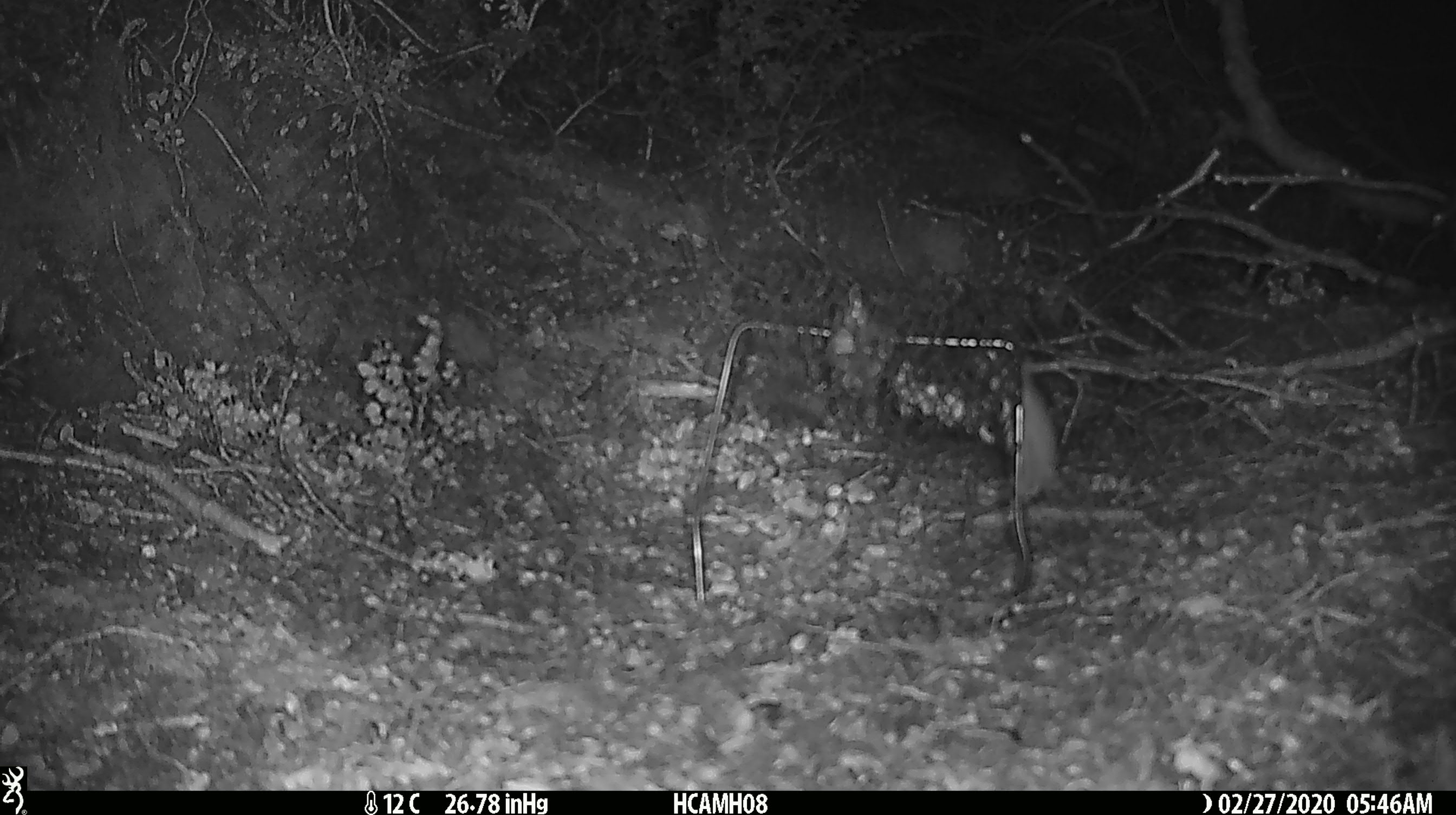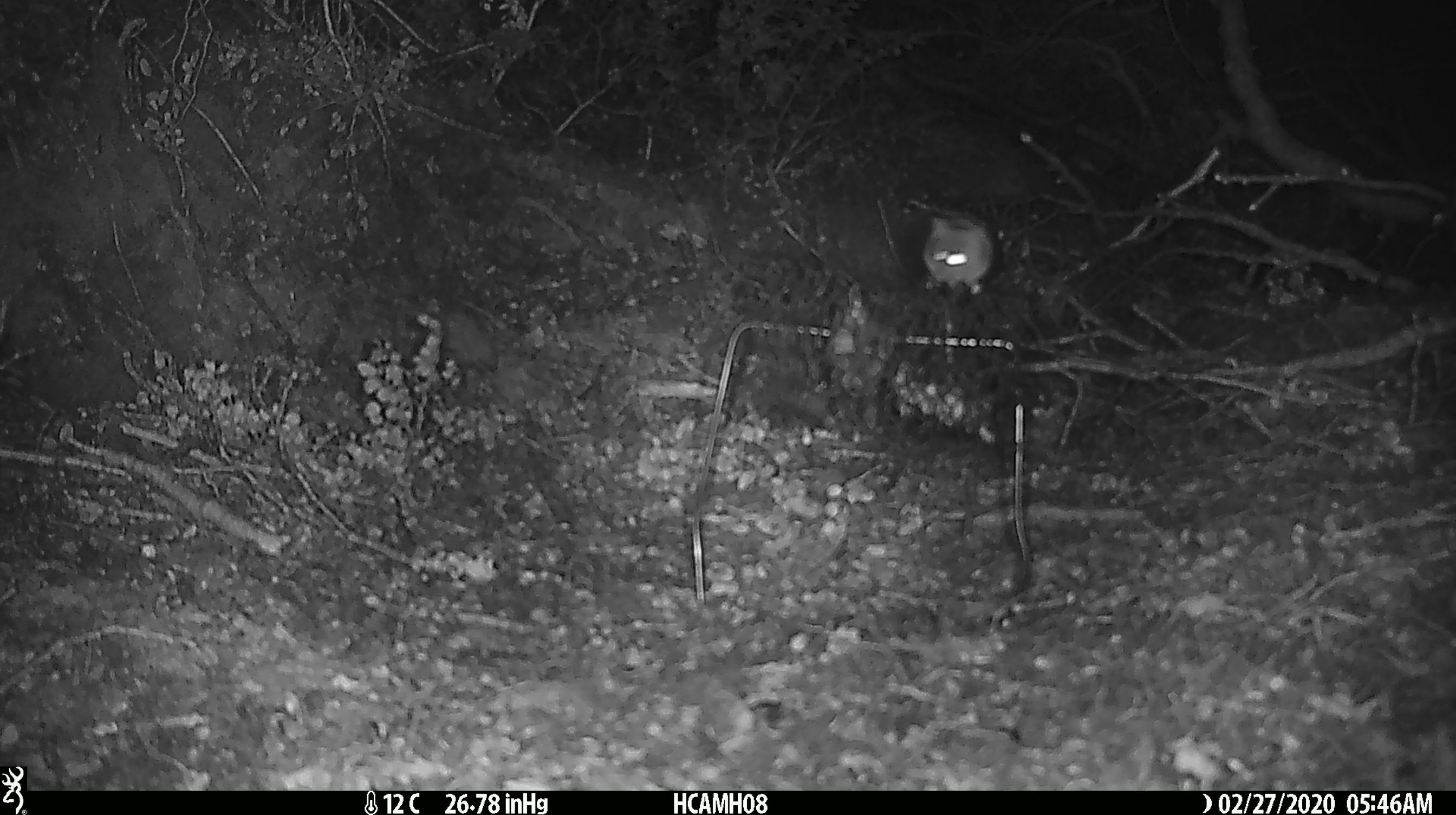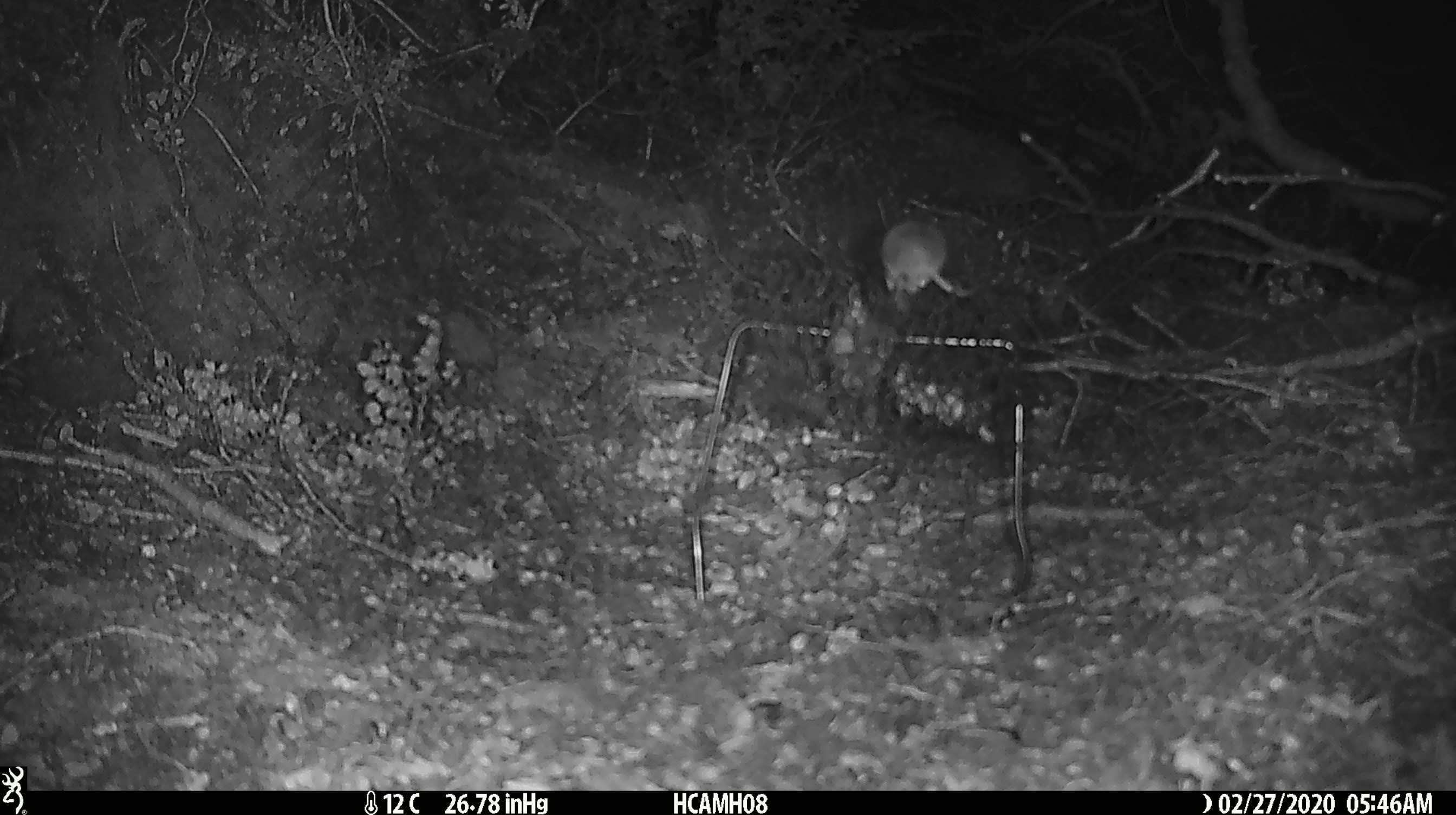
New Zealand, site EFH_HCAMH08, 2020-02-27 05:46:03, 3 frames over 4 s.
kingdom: Animalia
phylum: Chordata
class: Mammalia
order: Rodentia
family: Muridae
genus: Mus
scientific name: Mus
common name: mouse